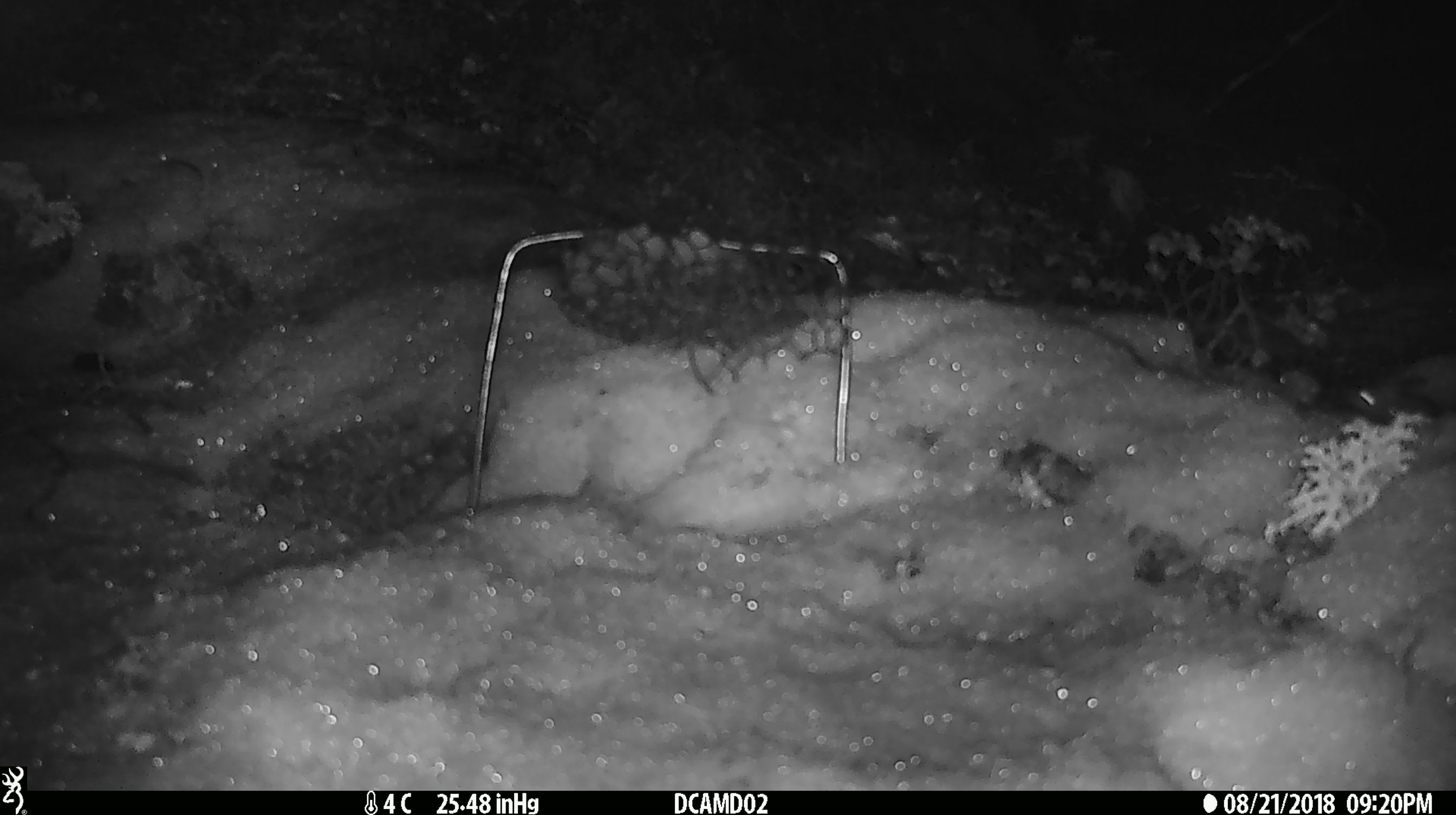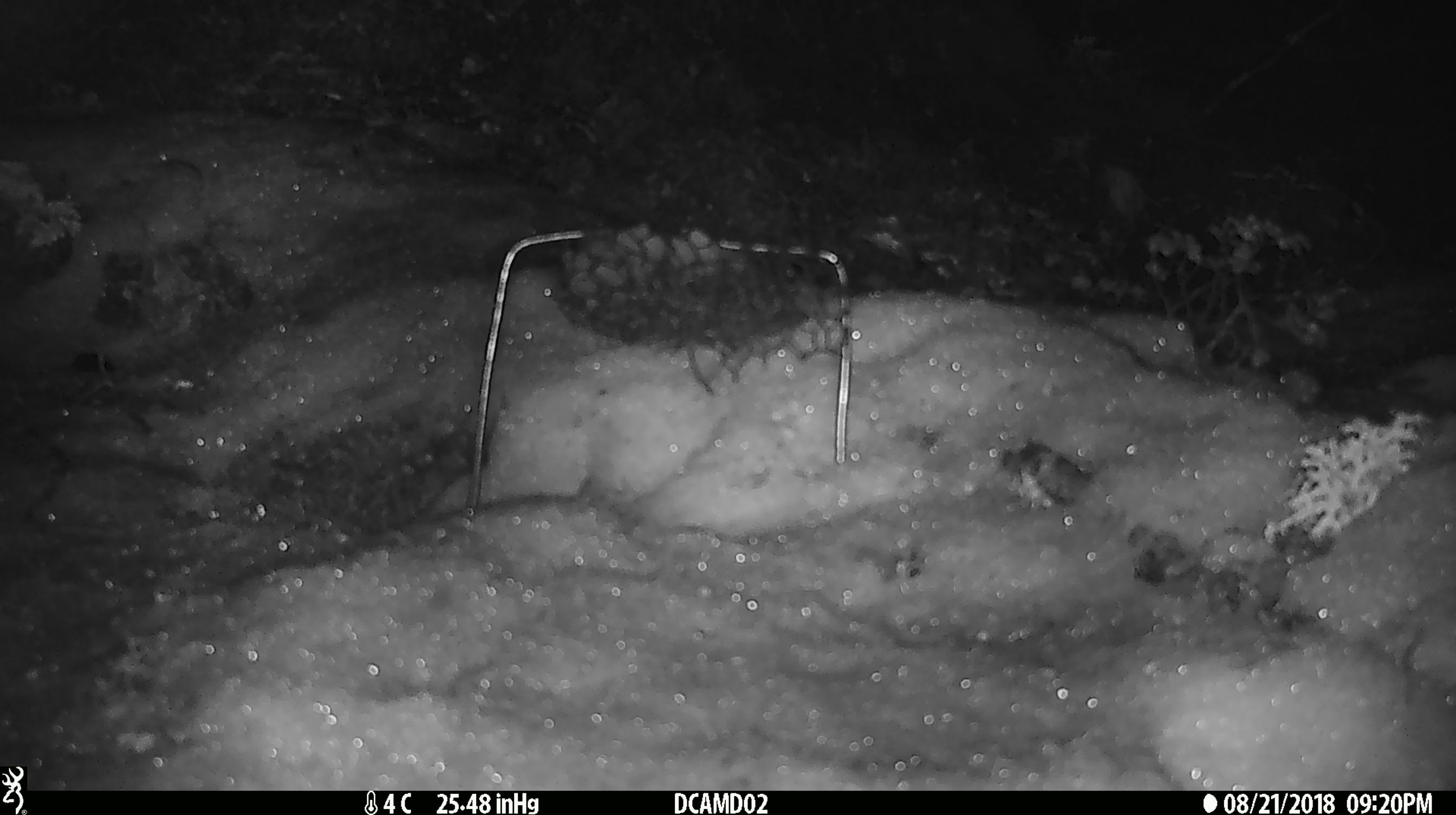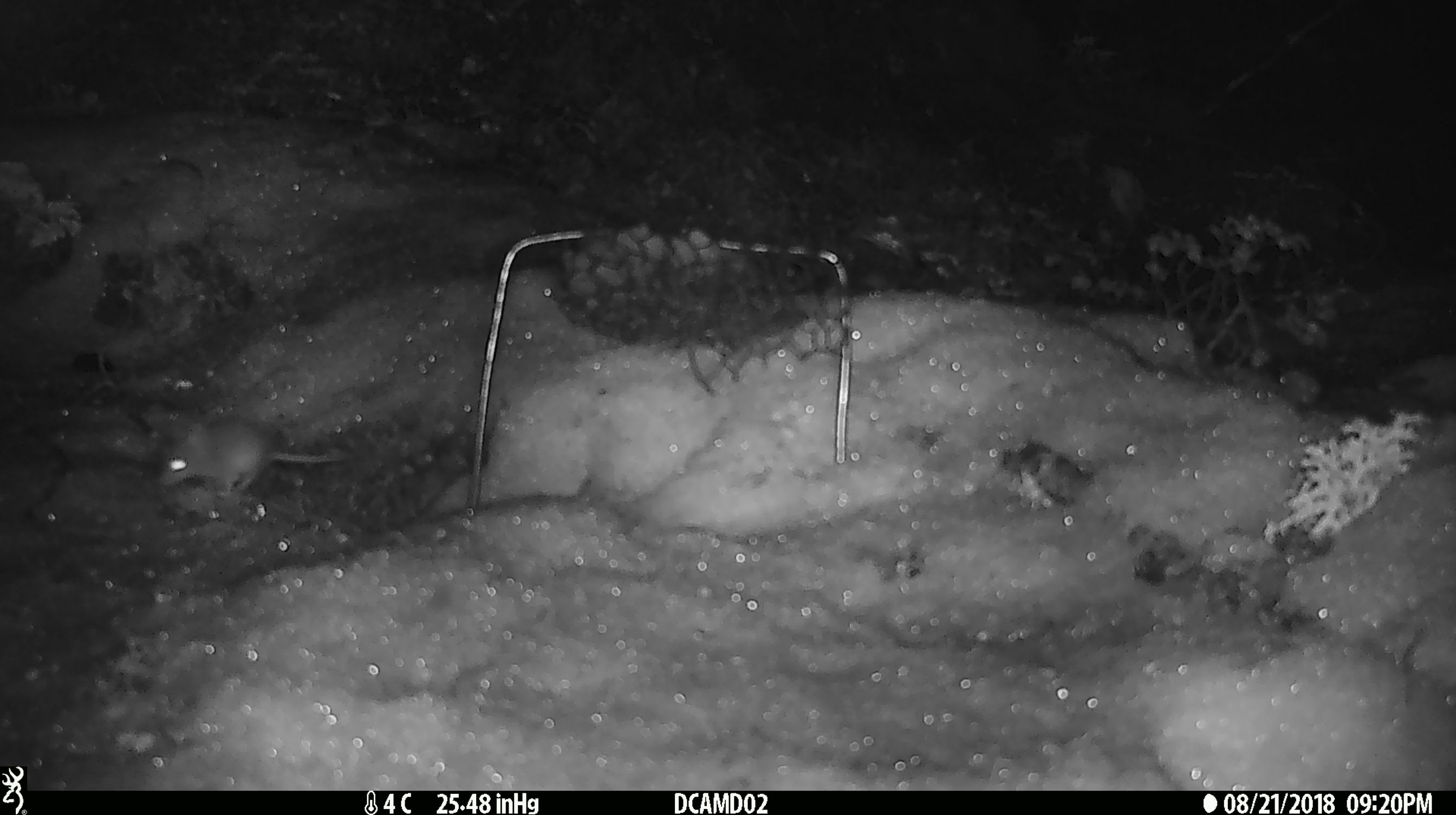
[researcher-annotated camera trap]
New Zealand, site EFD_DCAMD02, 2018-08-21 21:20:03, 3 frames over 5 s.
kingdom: Animalia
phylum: Chordata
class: Mammalia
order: Rodentia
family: Muridae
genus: Mus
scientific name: Mus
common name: mouse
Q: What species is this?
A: Mouse (Mus).